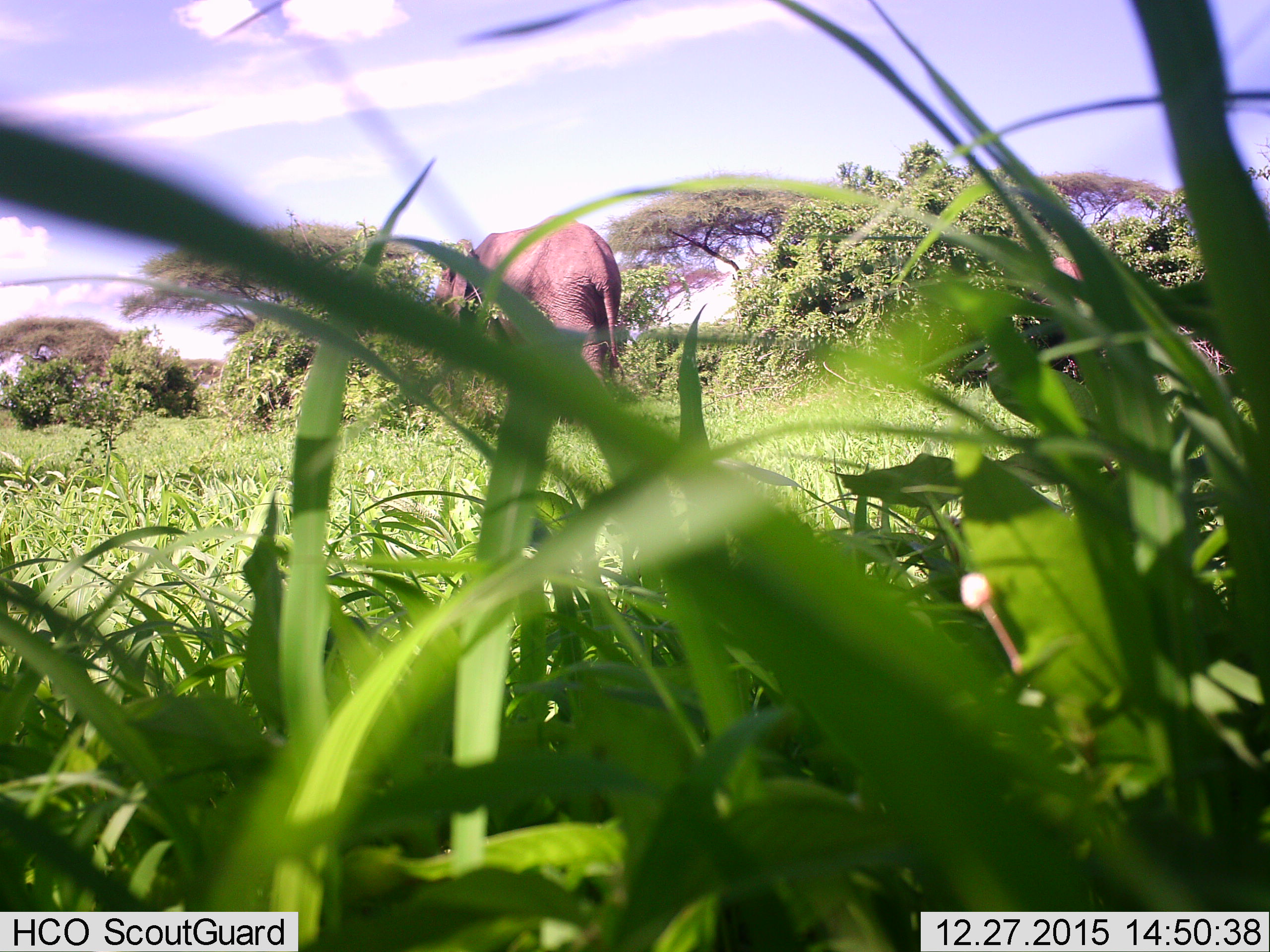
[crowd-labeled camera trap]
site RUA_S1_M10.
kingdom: Animalia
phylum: Chordata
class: Mammalia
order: Proboscidea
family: Elephantidae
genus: Loxodonta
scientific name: Loxodonta africana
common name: african bush elephant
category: elephant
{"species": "elephant (african bush elephant) (Loxodonta africana)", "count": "1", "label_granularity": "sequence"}